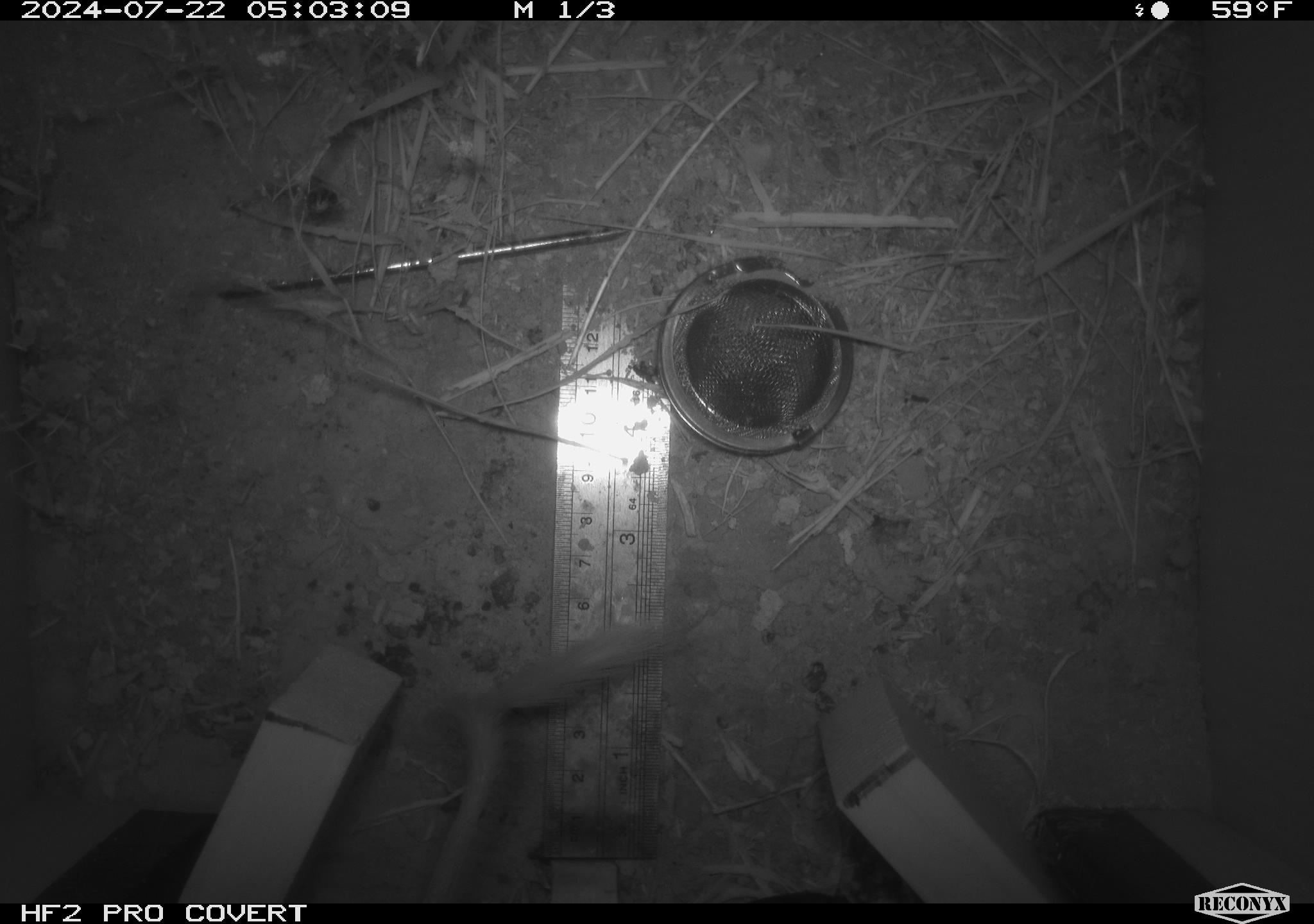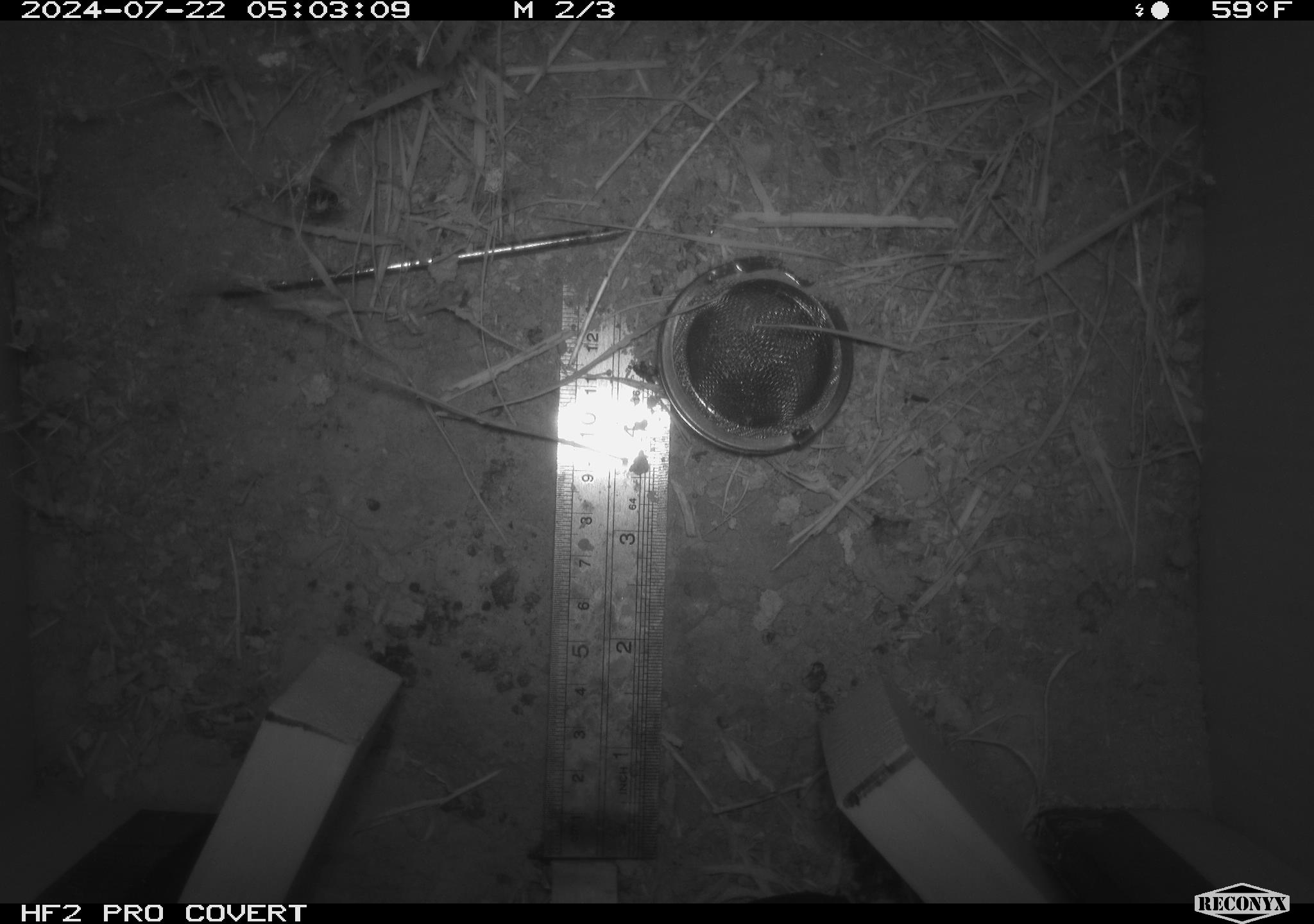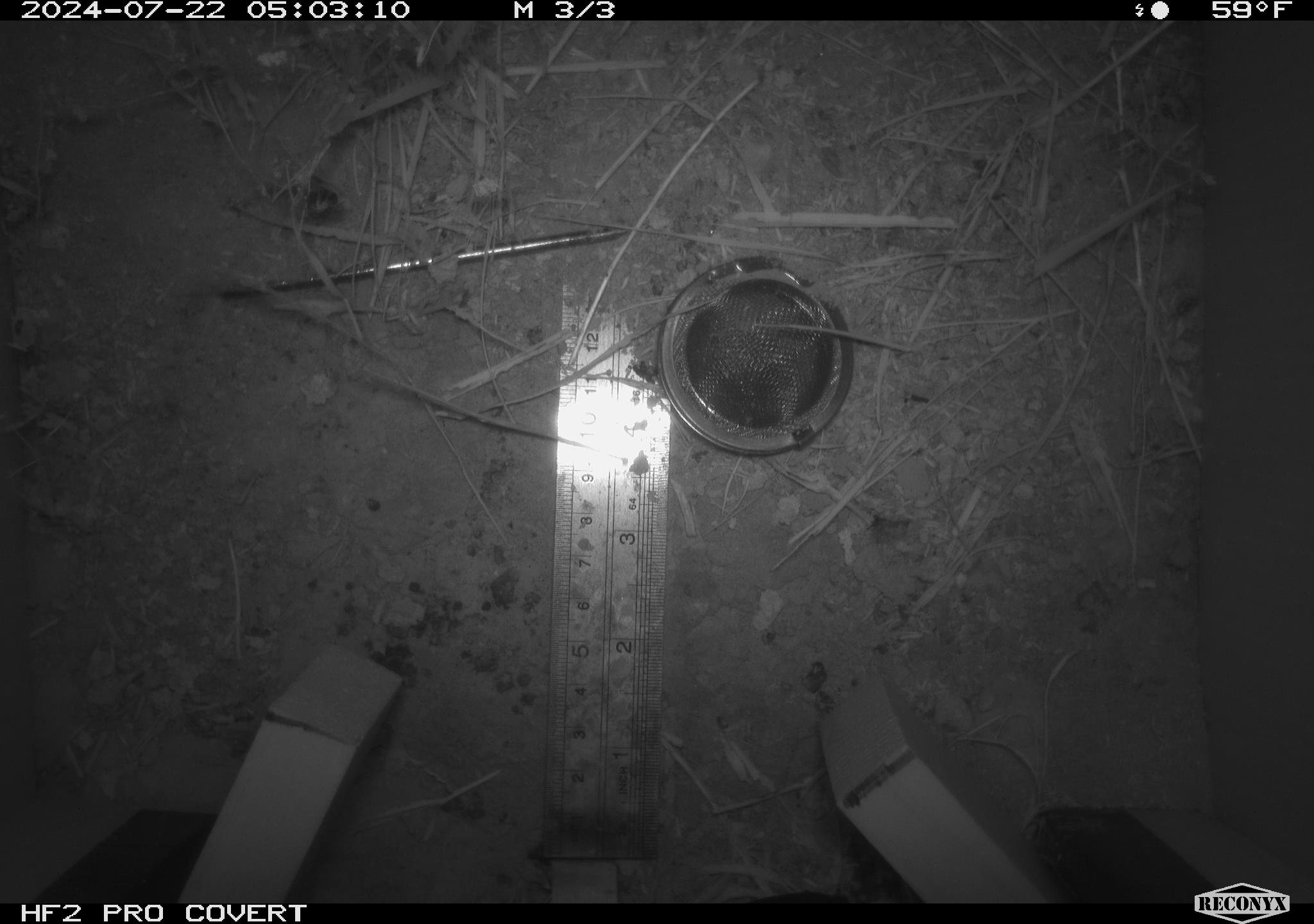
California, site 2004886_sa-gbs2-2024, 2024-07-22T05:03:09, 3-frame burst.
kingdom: Animalia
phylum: Chordata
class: Mammalia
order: Rodentia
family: Heteromyidae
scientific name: Heteromyidae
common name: kangaroo rats and pocket mice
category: heteromyidae family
Heteromyidae family (kangaroo rats and pocket mice) (Heteromyidae).